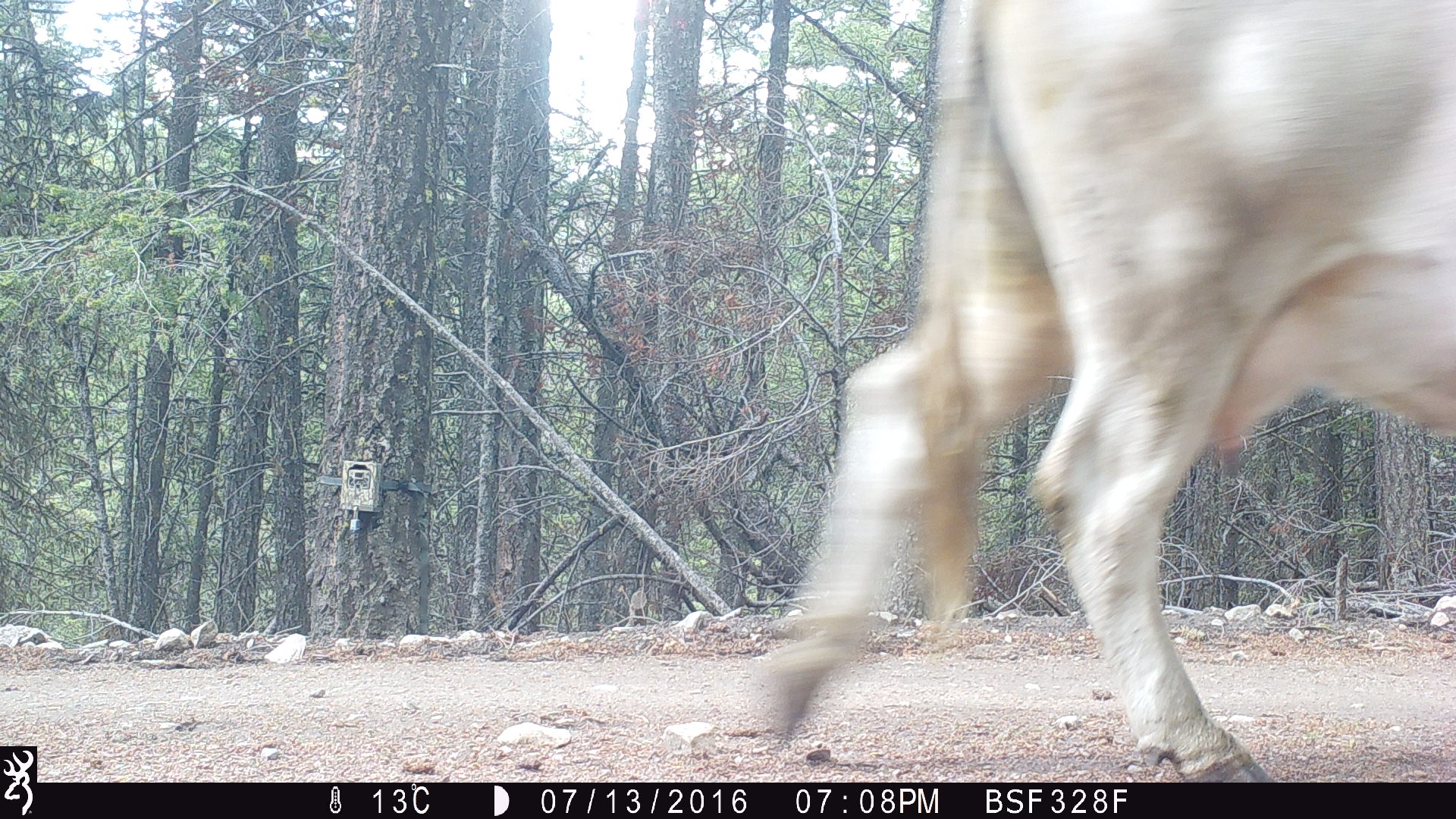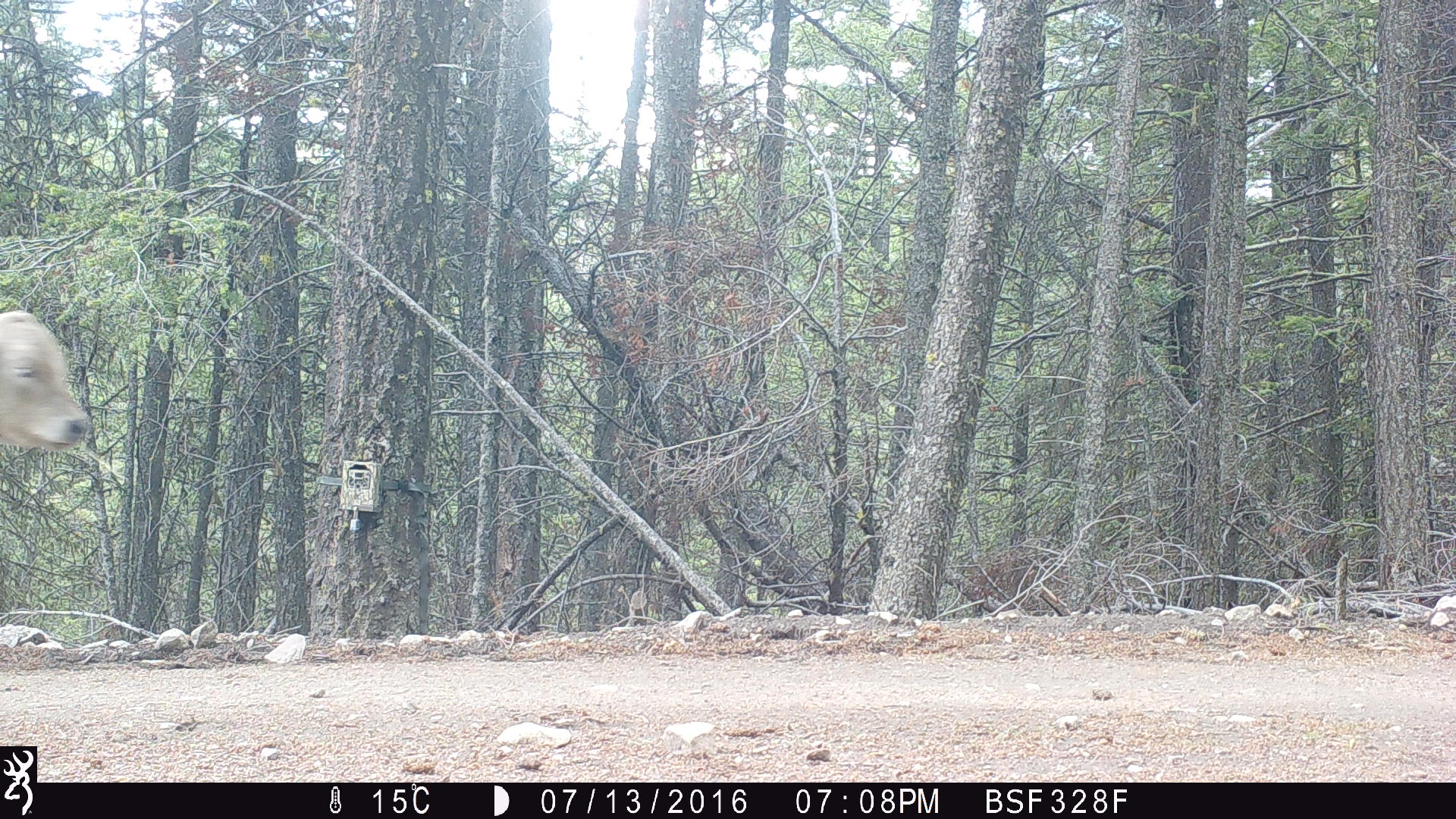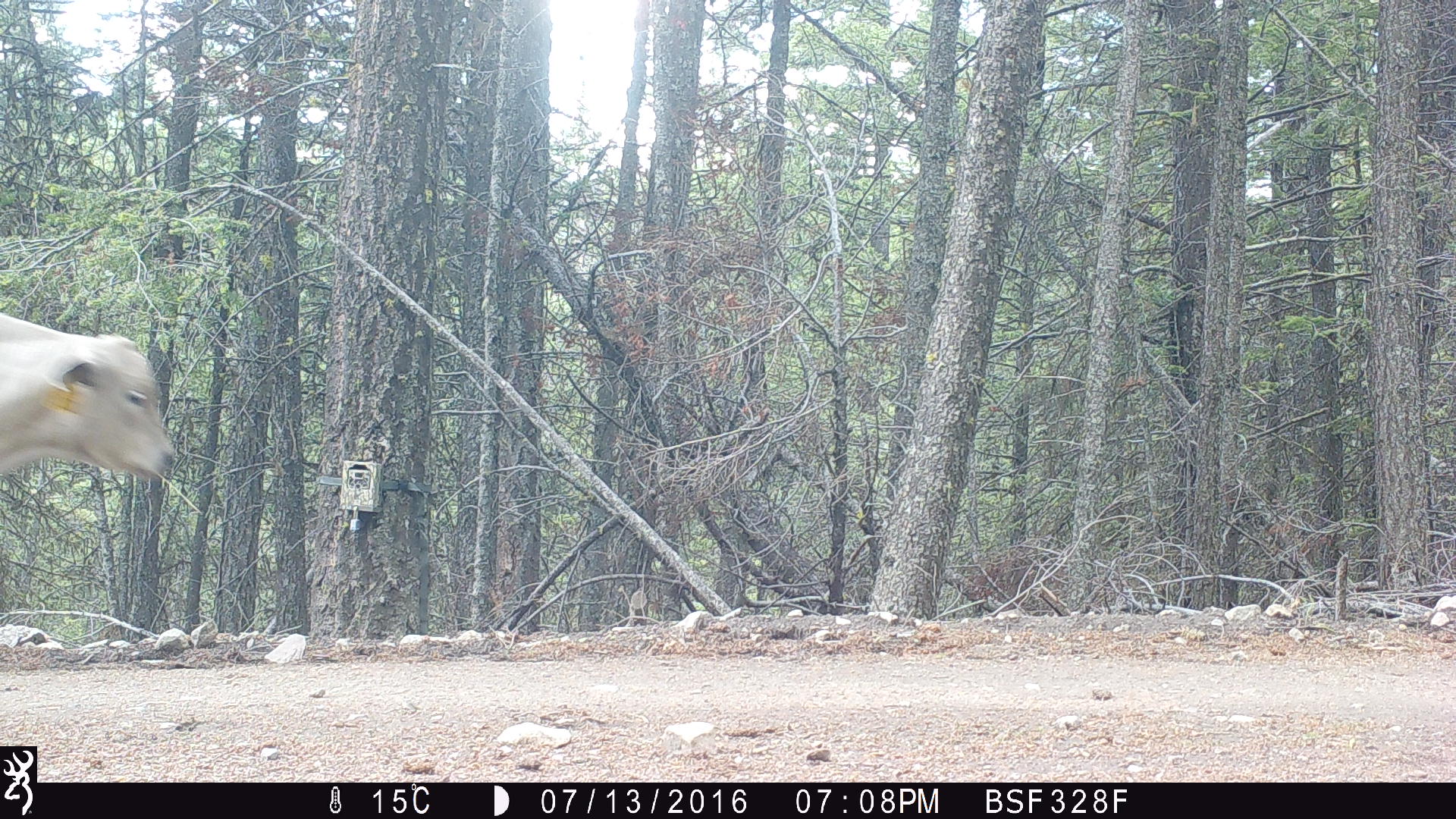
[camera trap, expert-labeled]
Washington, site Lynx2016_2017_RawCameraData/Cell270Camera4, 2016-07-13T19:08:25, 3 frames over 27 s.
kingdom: Animalia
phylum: Chordata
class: Mammalia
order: Artiodactyla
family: Bovidae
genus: Bos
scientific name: Bos taurus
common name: domestic cattle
Domestic cattle (Bos taurus). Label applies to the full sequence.